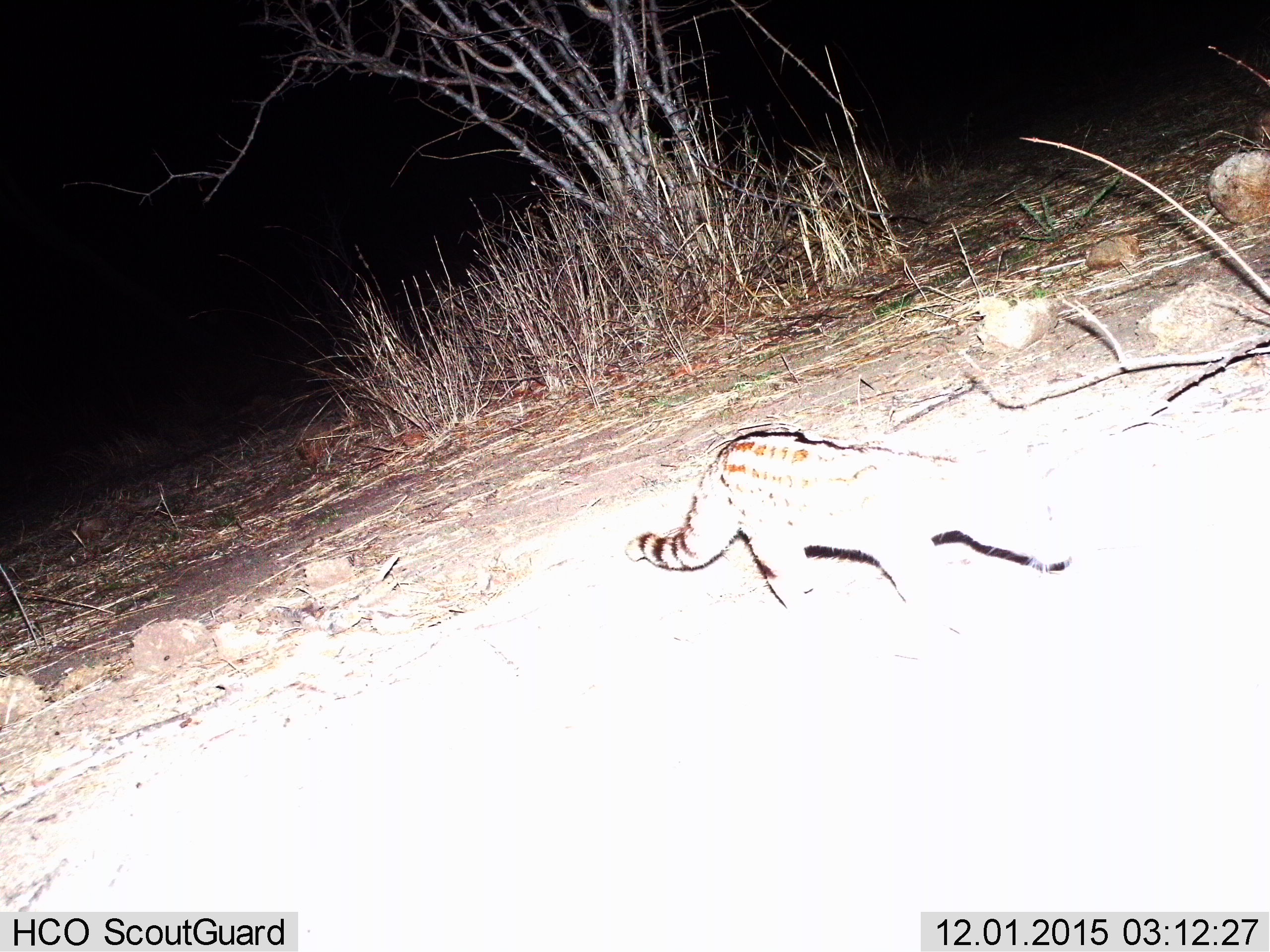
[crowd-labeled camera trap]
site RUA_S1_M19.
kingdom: Animalia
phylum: Chordata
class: Mammalia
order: Carnivora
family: Viverridae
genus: Genetta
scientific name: Genetta genetta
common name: small-spotted genet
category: genetcommonsmallspotted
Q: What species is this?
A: Genetcommonsmallspotted (small-spotted genet) (Genetta genetta).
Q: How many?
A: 1.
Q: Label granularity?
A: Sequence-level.